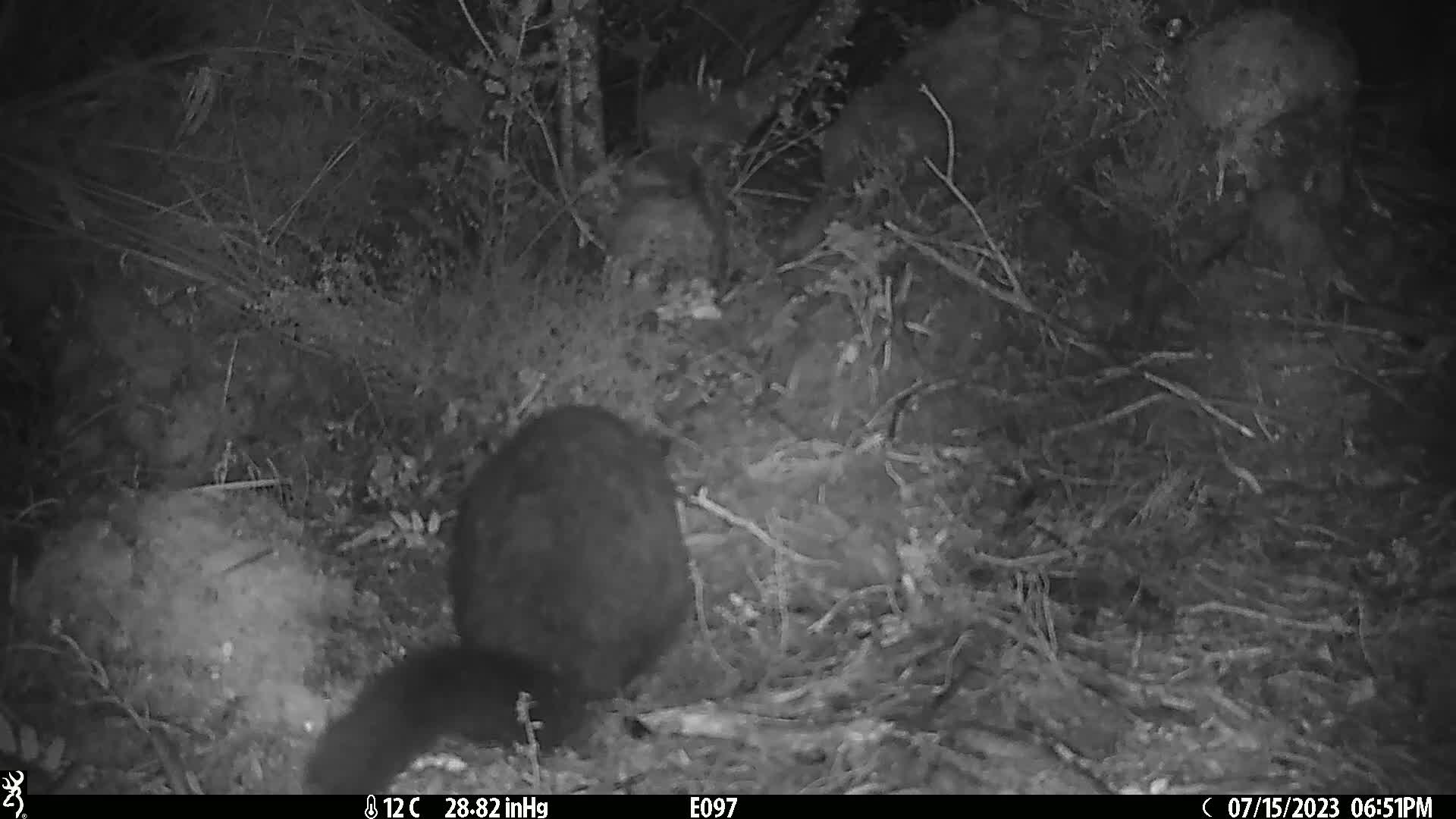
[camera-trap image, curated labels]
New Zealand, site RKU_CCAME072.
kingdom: Animalia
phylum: Chordata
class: Mammalia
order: Diprotodontia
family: Phalangeridae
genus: Trichosurus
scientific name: Trichosurus vulpecula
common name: common brushtail possum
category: possum